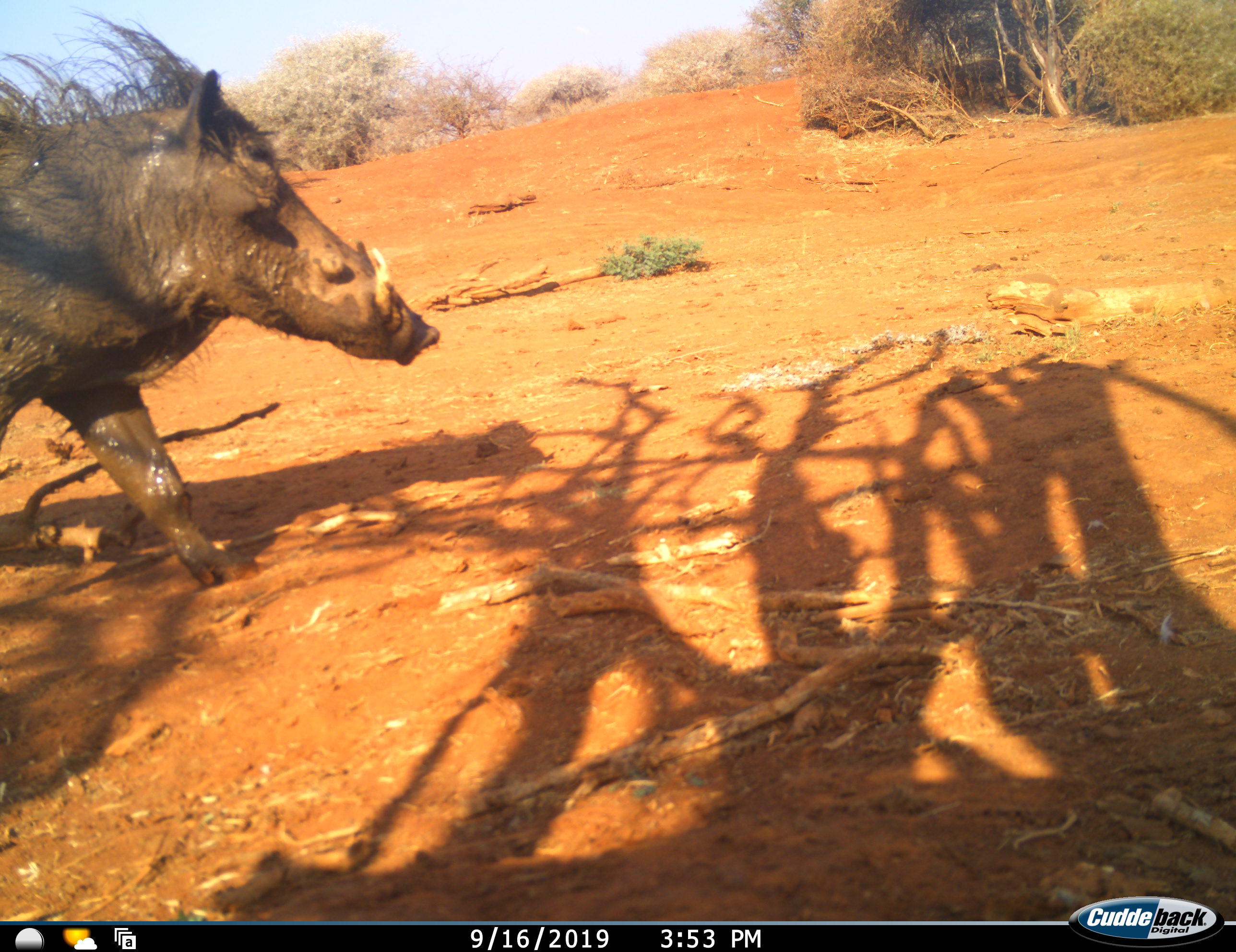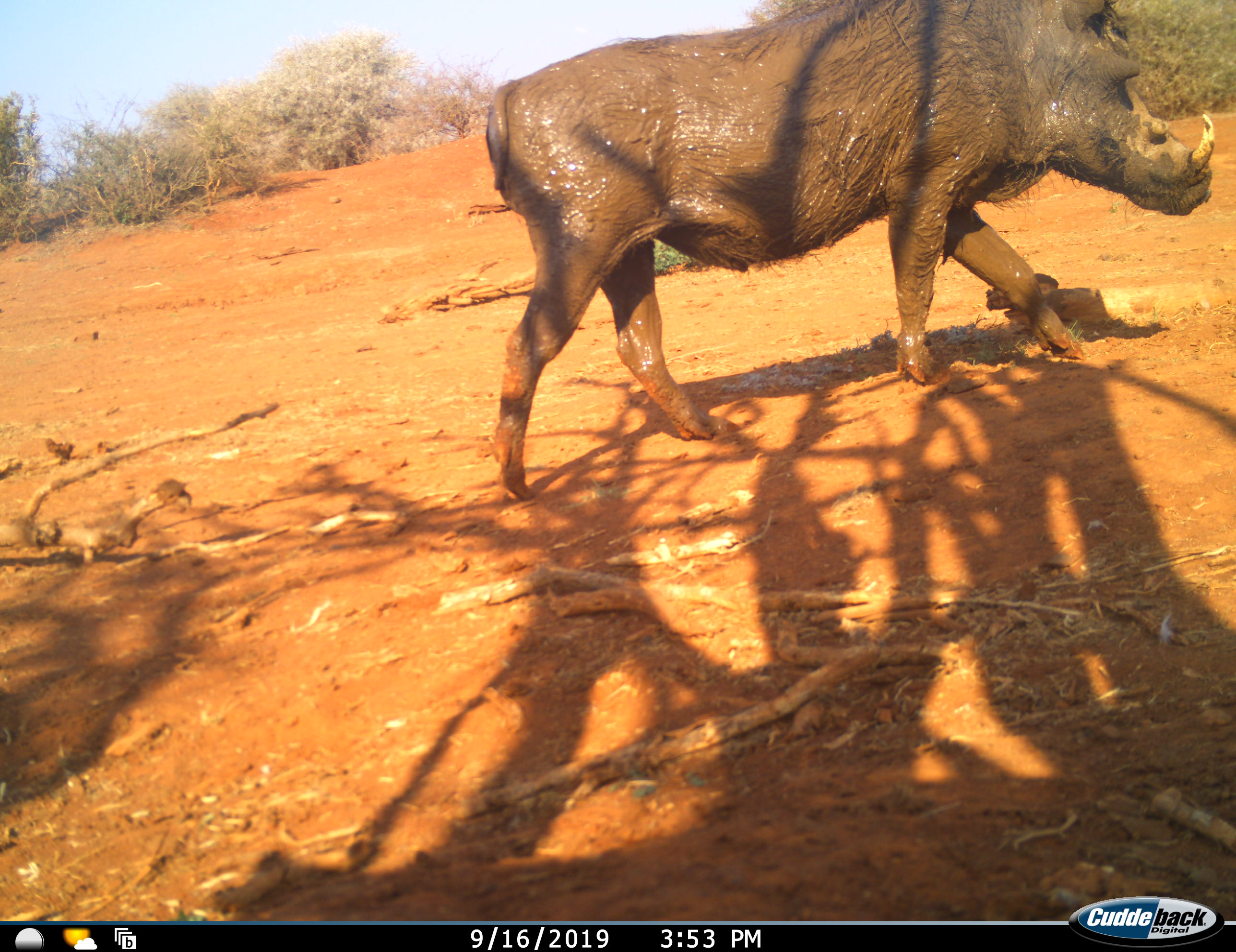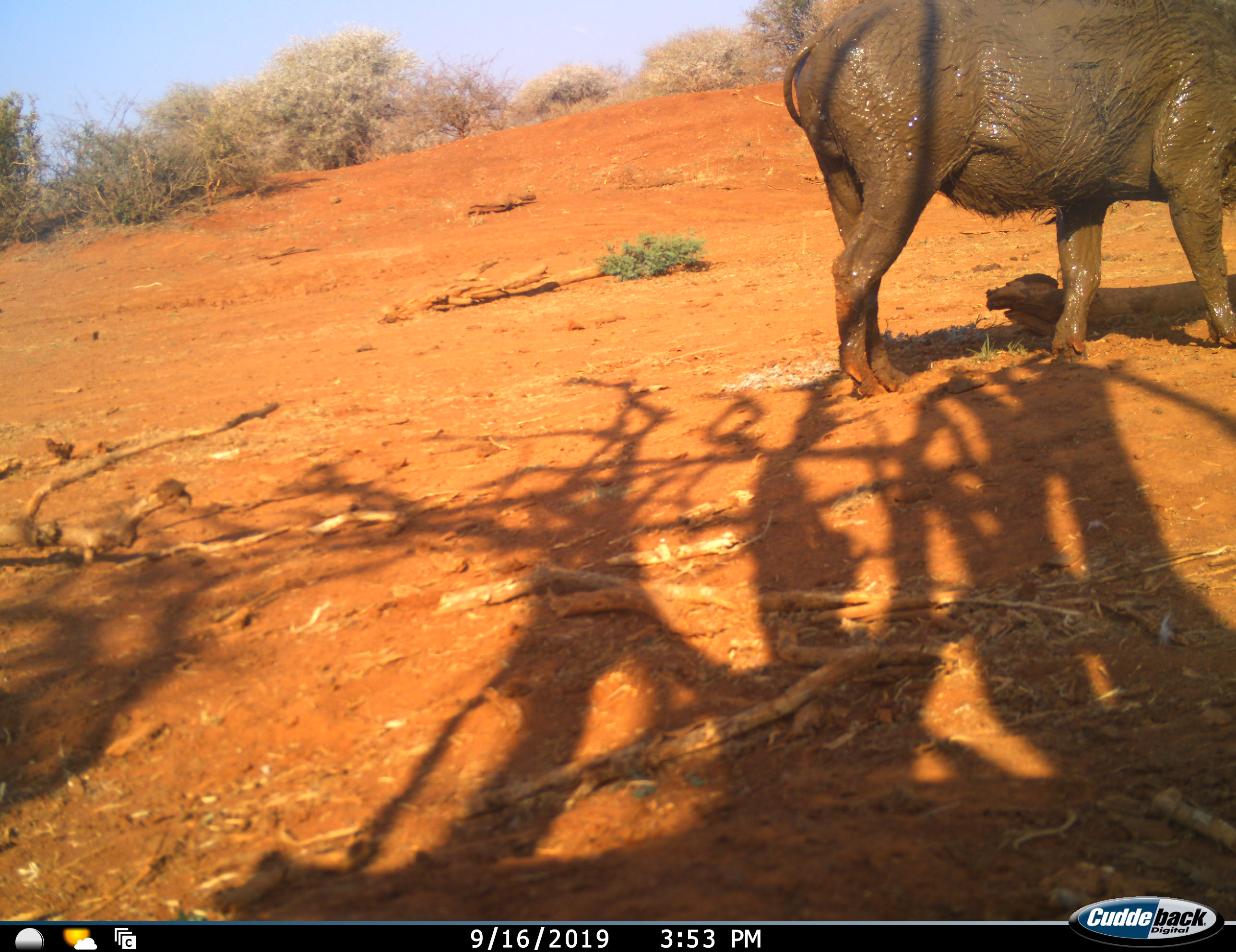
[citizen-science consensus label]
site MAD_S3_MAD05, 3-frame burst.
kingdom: Animalia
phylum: Chordata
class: Mammalia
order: Artiodactyla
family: Suidae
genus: Phacochoerus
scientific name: Phacochoerus africanus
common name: warthog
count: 1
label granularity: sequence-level